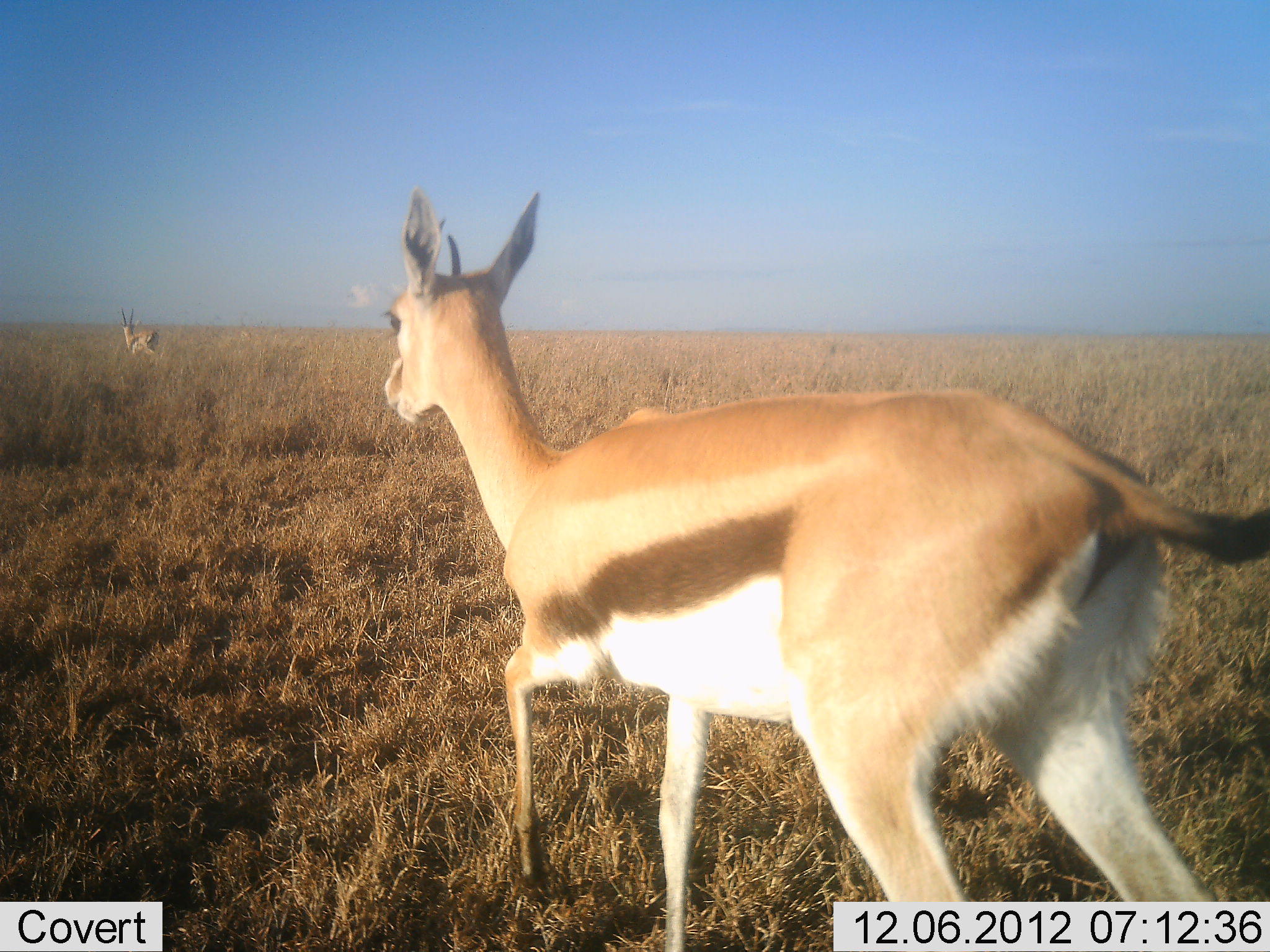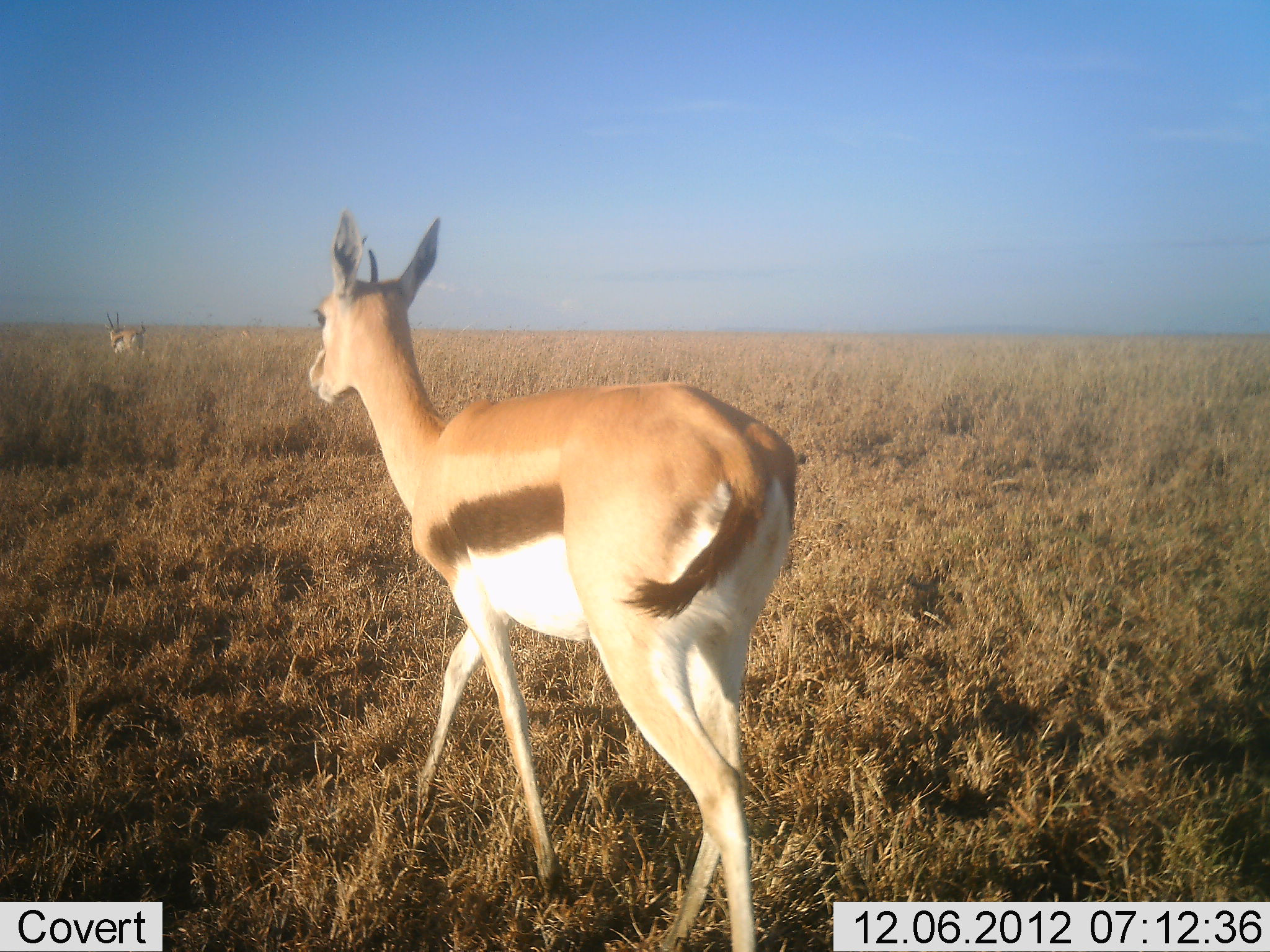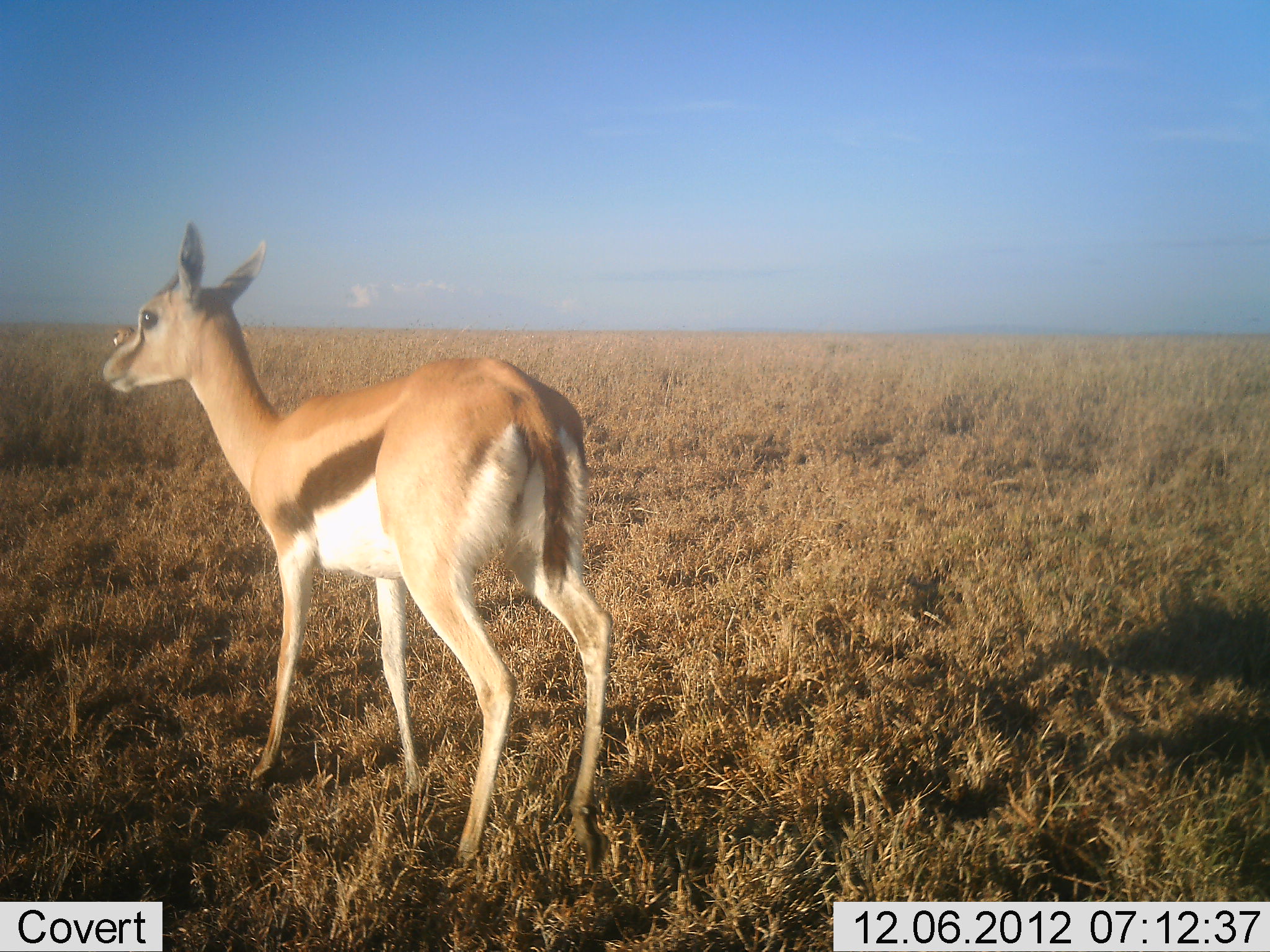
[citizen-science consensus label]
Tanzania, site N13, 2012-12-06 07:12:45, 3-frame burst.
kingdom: Animalia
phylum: Chordata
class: Mammalia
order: Artiodactyla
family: Bovidae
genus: Eudorcas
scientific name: Eudorcas thomsonii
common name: thomson's gazelle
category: gazellethomsons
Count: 2.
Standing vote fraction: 9%.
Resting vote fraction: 0%.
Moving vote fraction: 97%.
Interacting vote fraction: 0%.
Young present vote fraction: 0%.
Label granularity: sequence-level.